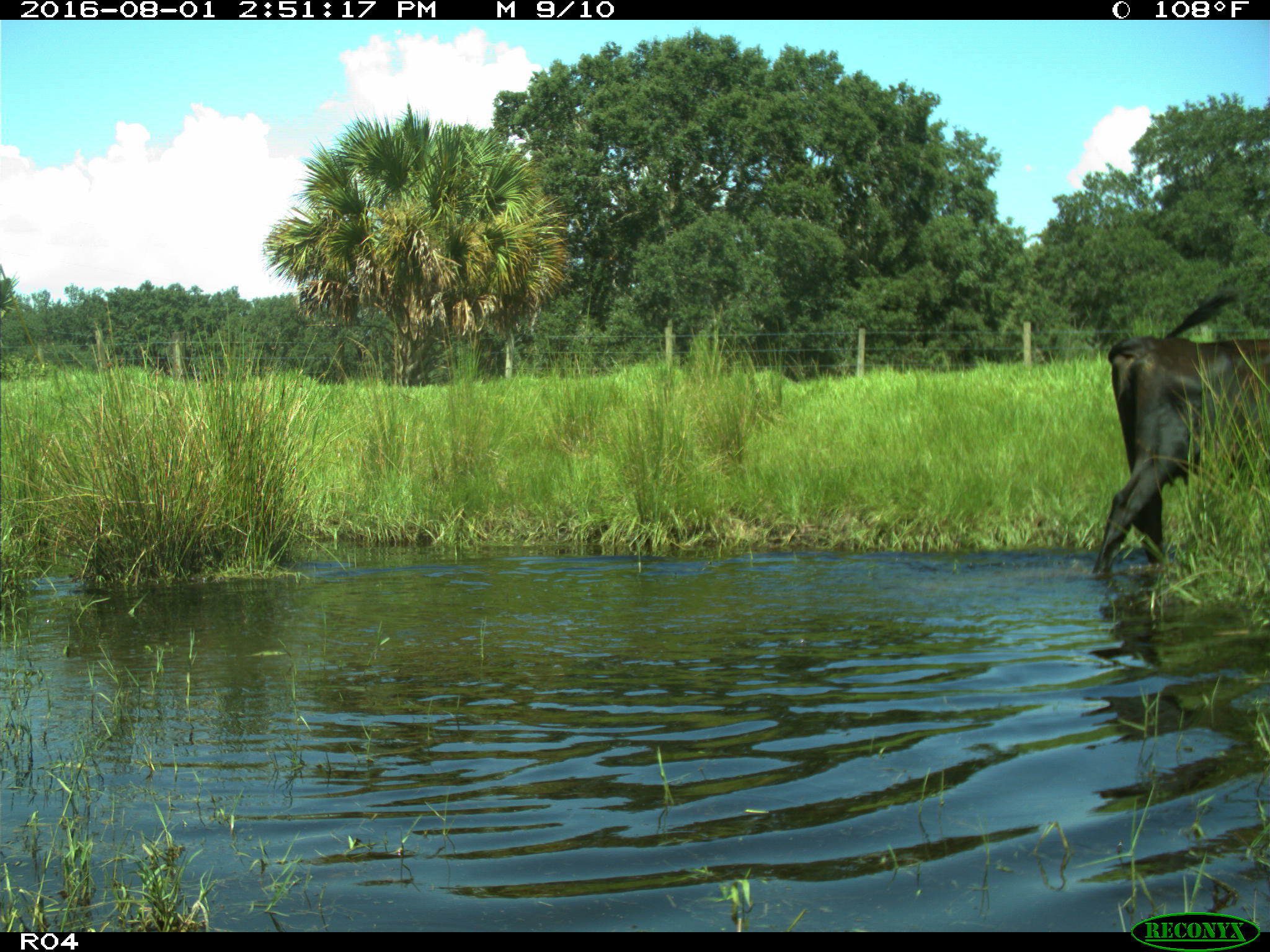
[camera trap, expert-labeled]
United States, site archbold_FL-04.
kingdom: Animalia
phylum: Chordata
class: Mammalia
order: Artiodactyla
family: Bovidae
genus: Bos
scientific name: Bos taurus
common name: domestic cow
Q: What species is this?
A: Bos taurus (domestic cow).